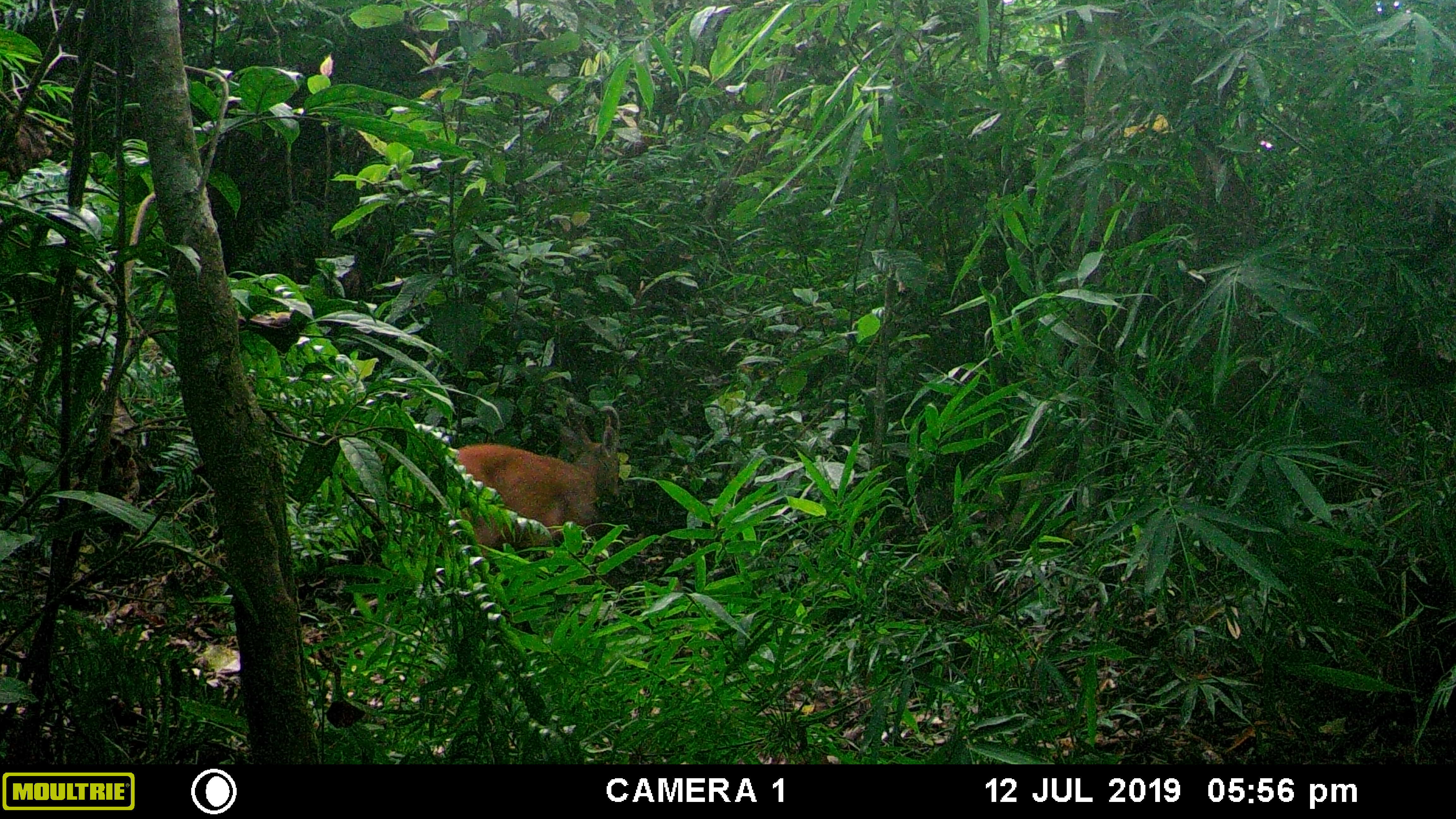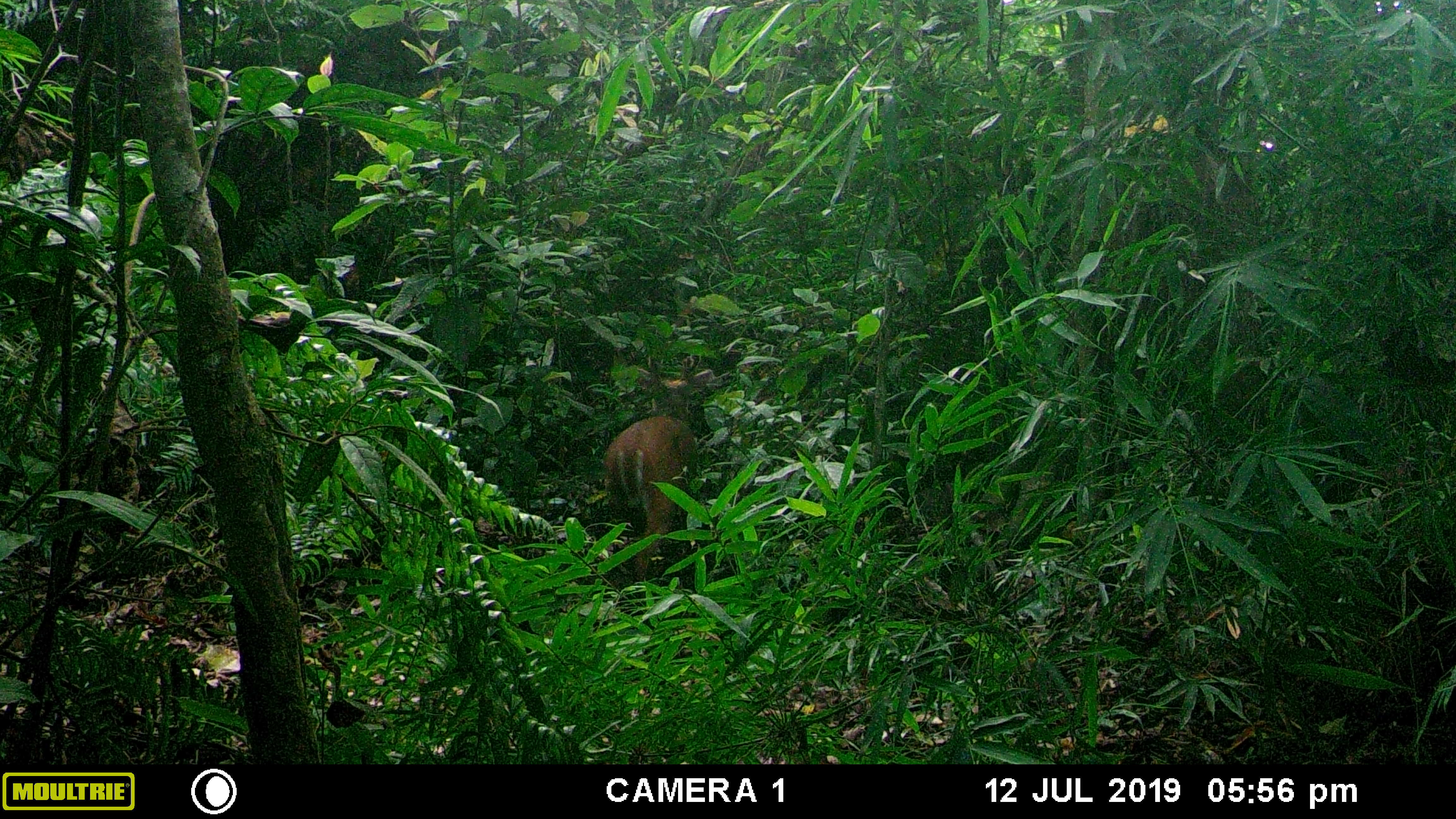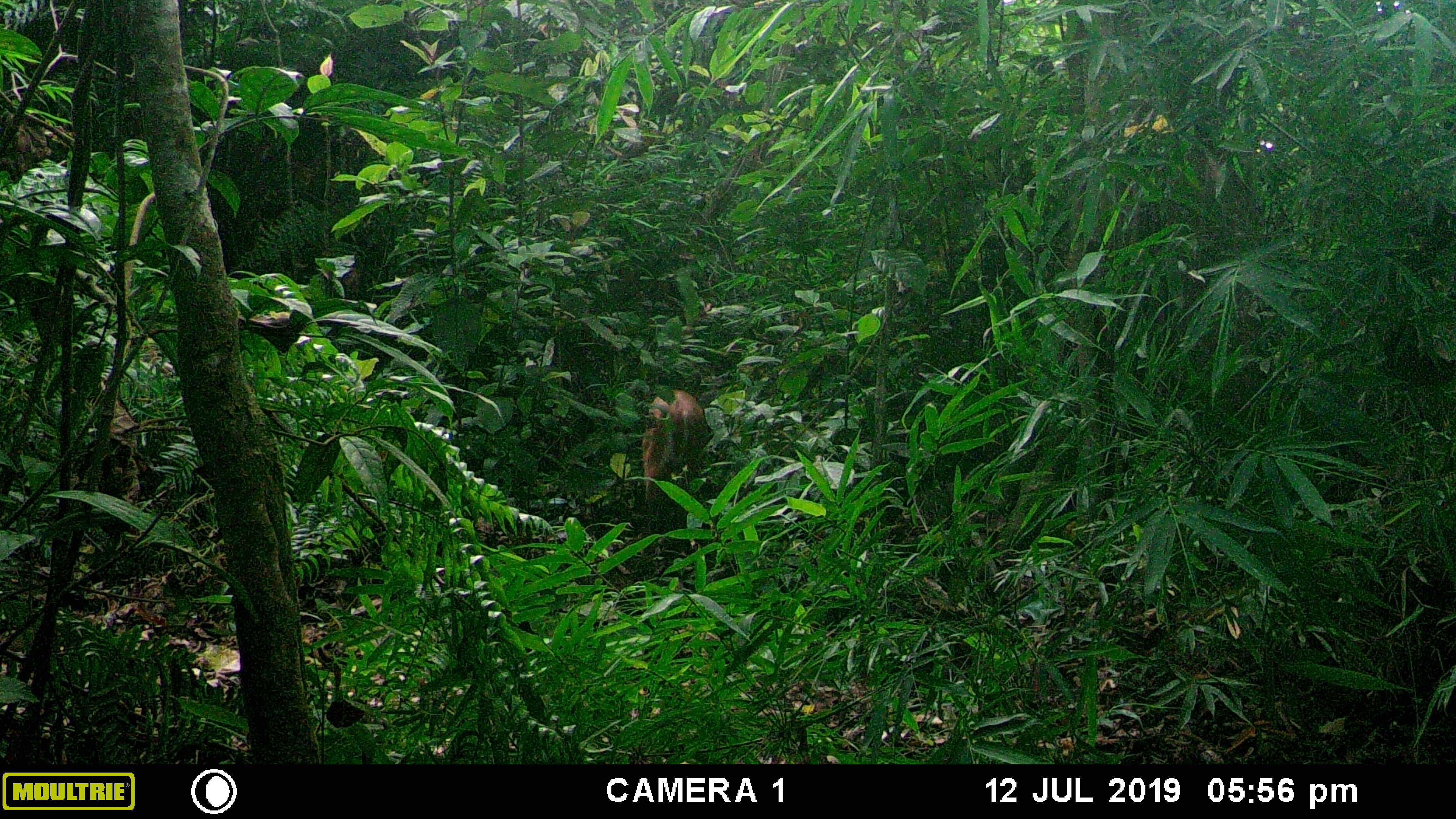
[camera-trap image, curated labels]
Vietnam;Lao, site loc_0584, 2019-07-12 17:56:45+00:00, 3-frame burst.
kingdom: Animalia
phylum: Chordata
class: Mammalia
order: Artiodactyla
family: Cervidae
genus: Muntiacus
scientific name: Muntiacus muntjak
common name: red muntjac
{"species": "red muntjac (Muntiacus muntjak)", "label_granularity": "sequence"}